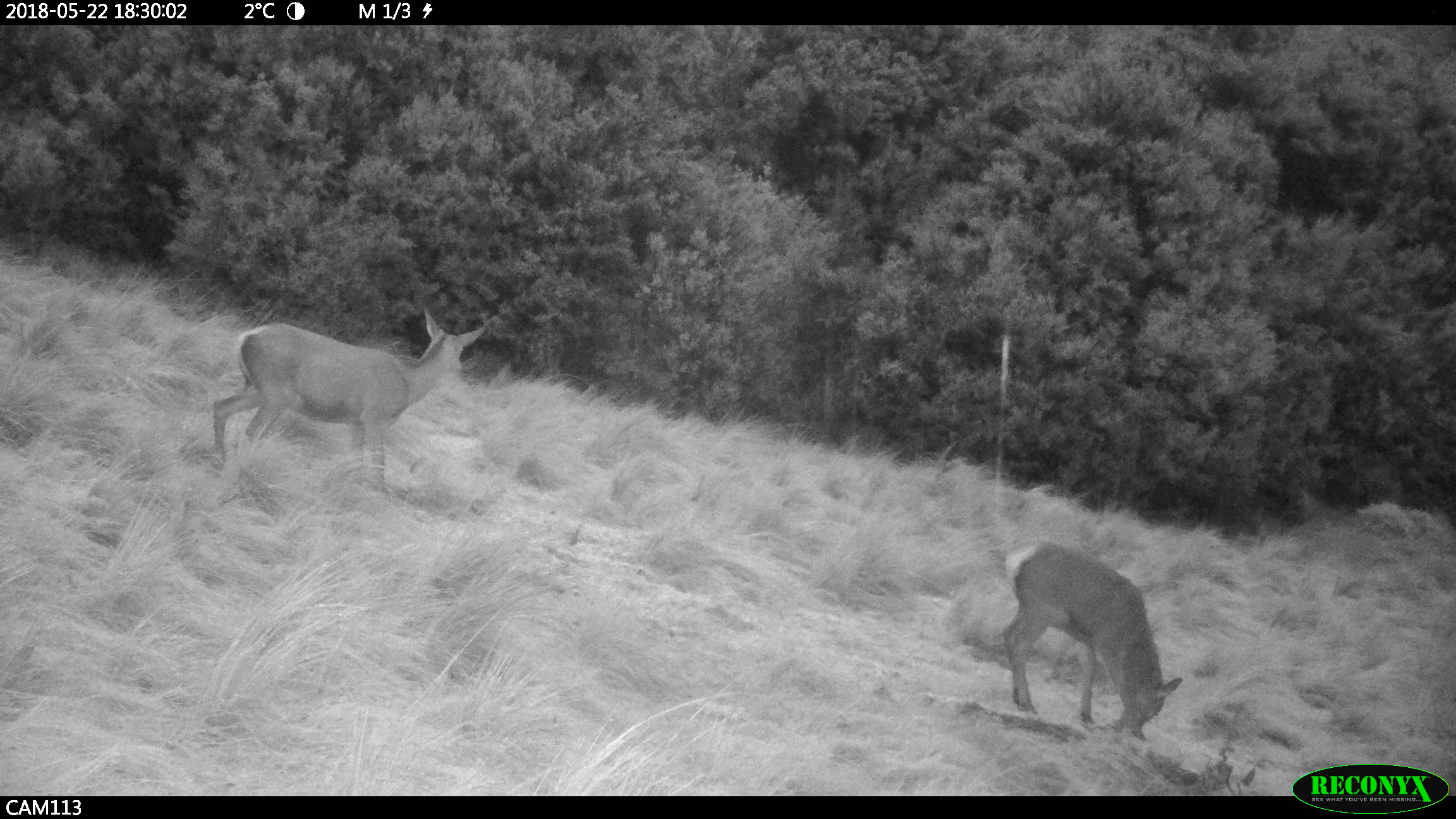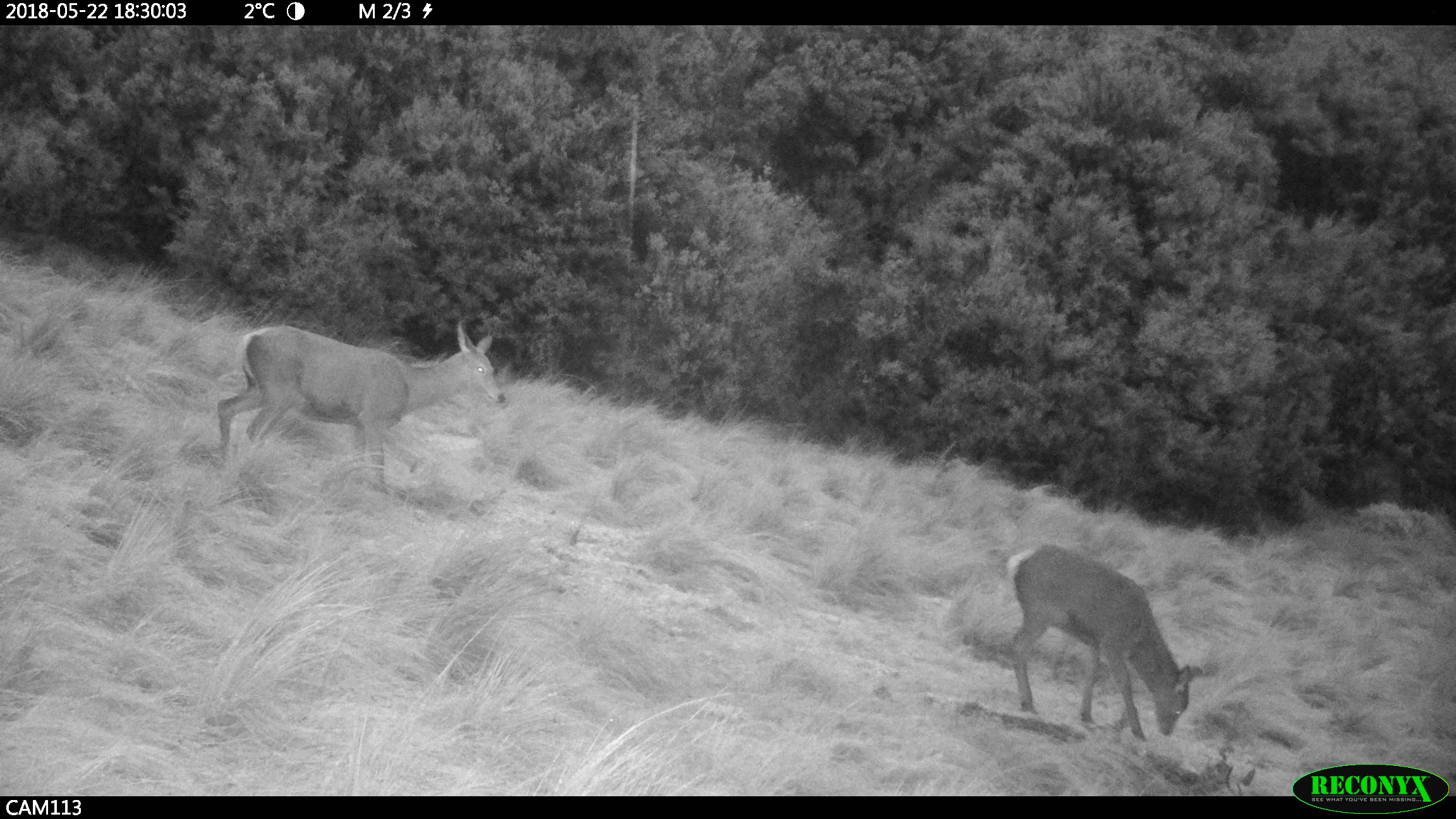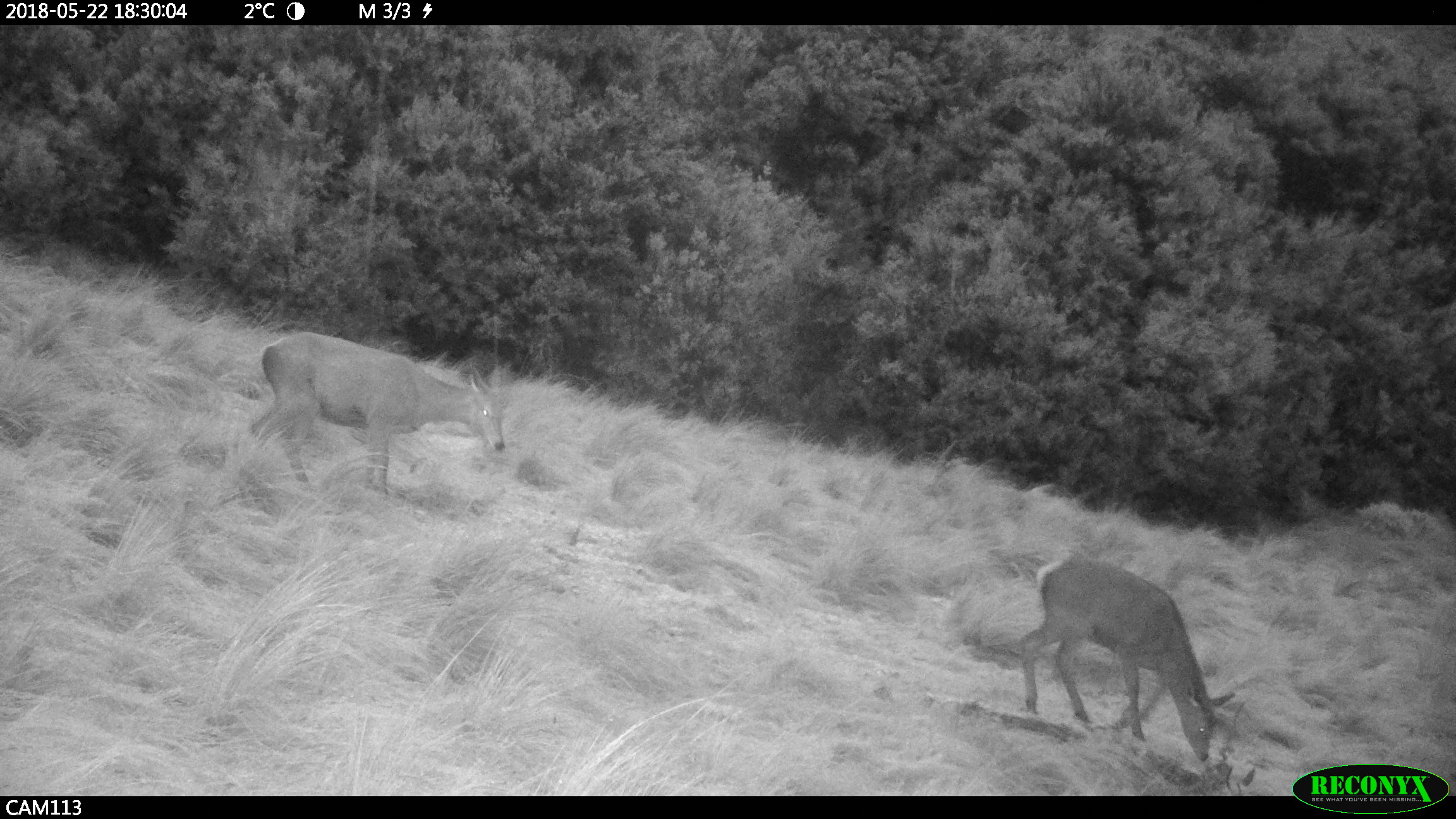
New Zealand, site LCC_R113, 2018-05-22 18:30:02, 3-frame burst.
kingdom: Animalia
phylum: Chordata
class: Mammalia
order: Artiodactyla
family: Cervidae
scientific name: Cervidae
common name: deer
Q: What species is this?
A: Deer (Cervidae).